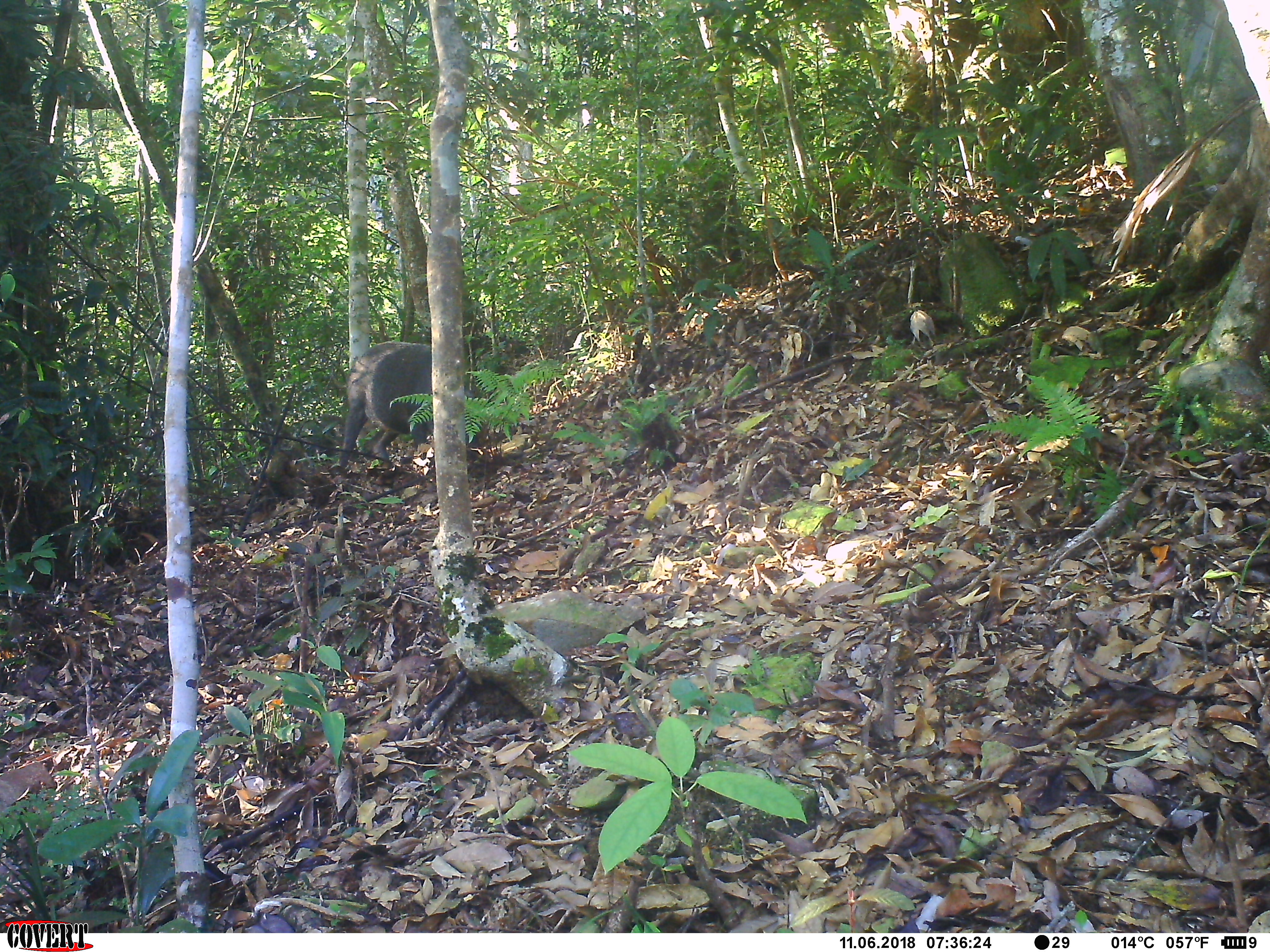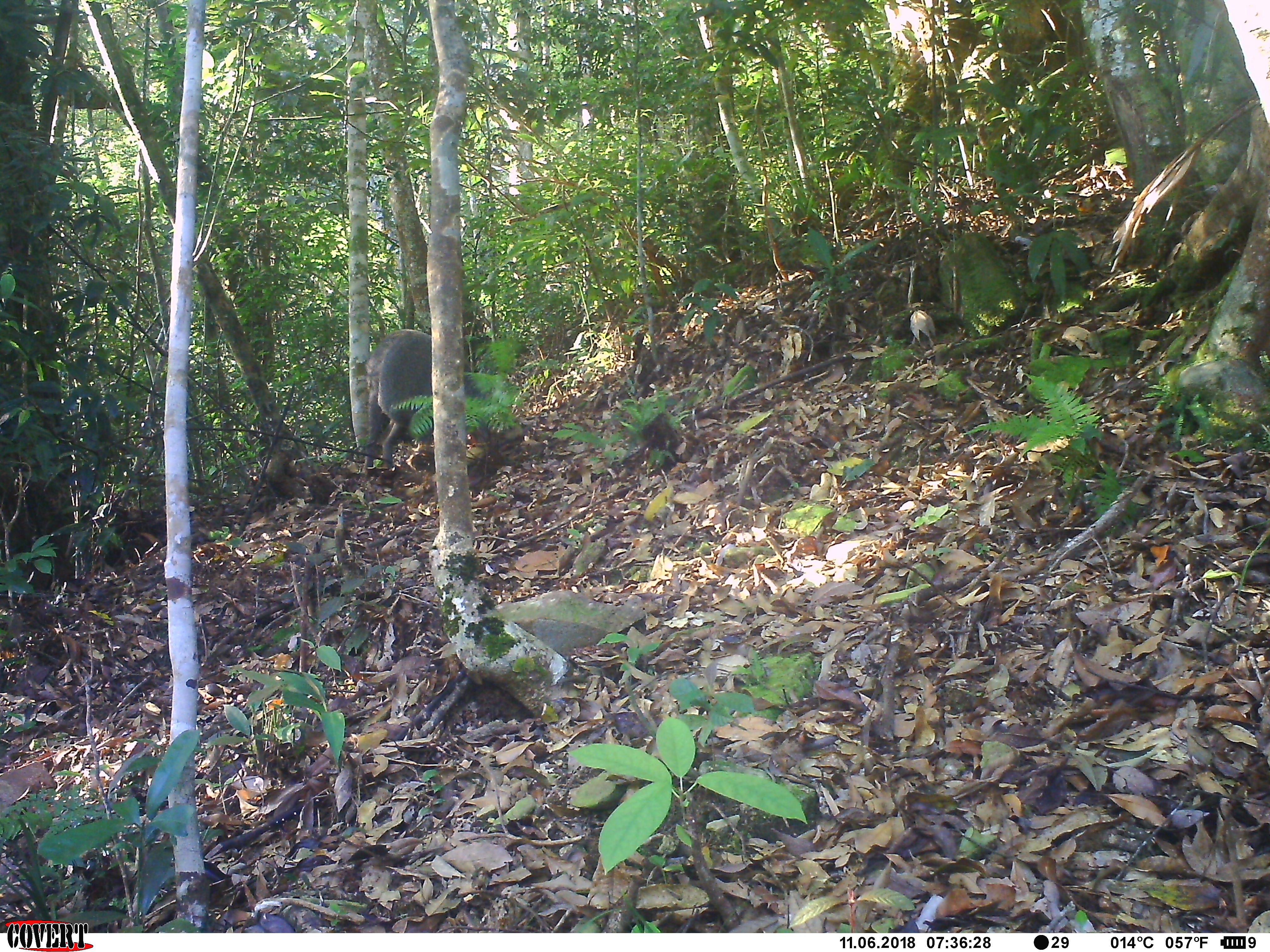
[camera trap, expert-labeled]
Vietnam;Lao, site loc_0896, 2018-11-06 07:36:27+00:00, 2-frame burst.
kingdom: Animalia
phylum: Chordata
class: Mammalia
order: Artiodactyla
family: Suidae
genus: Sus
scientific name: Sus scrofa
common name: eurasian wild pig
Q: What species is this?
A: Eurasian wild pig (Sus scrofa).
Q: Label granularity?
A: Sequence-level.